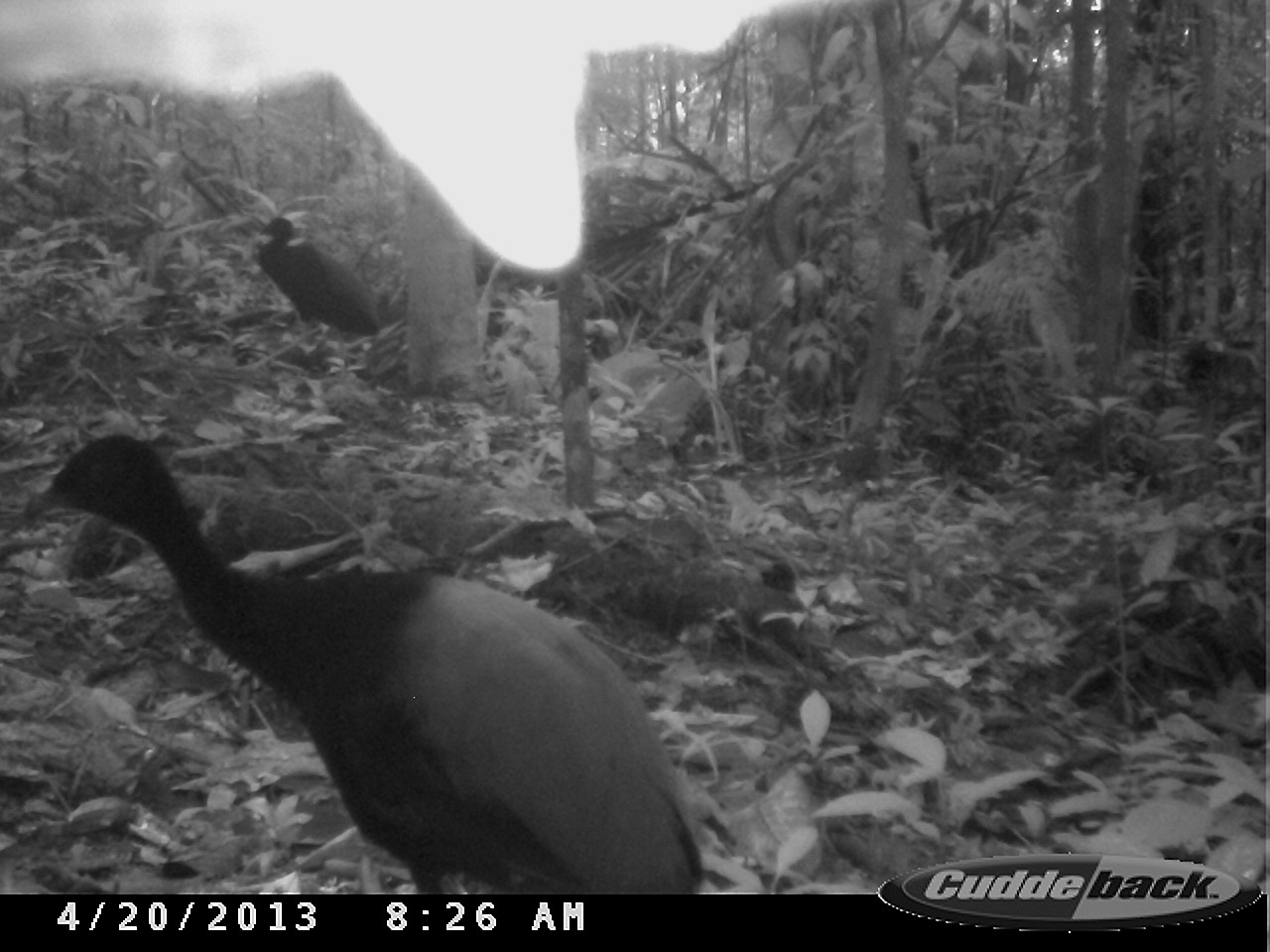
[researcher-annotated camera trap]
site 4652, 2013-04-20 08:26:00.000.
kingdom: Animalia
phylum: Chordata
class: Aves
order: Gruiformes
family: Psophiidae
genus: Psophia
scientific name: Psophia crepitans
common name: gray-winged trumpeter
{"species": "Psophia crepitans (gray-winged trumpeter)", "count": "2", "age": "adult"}